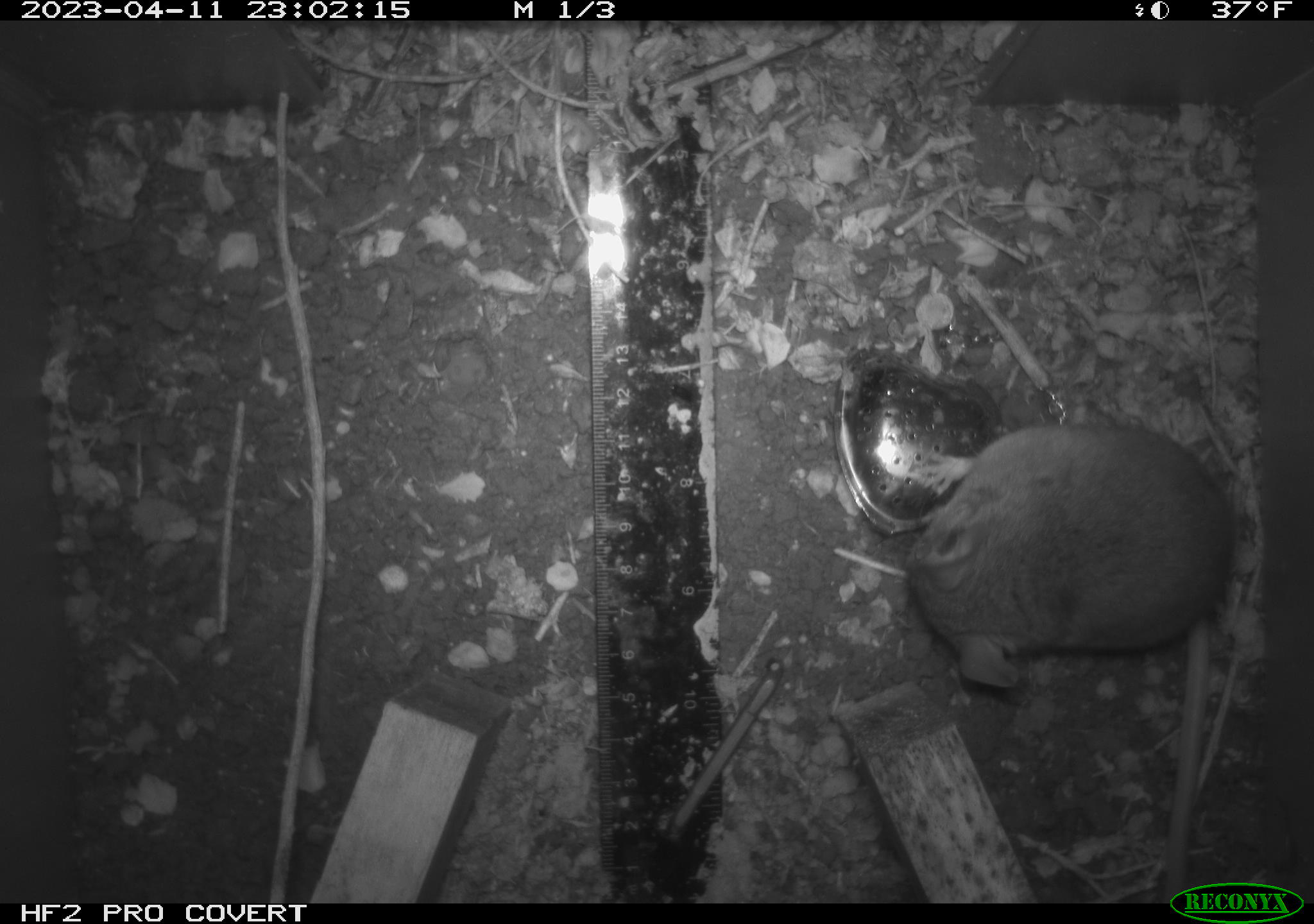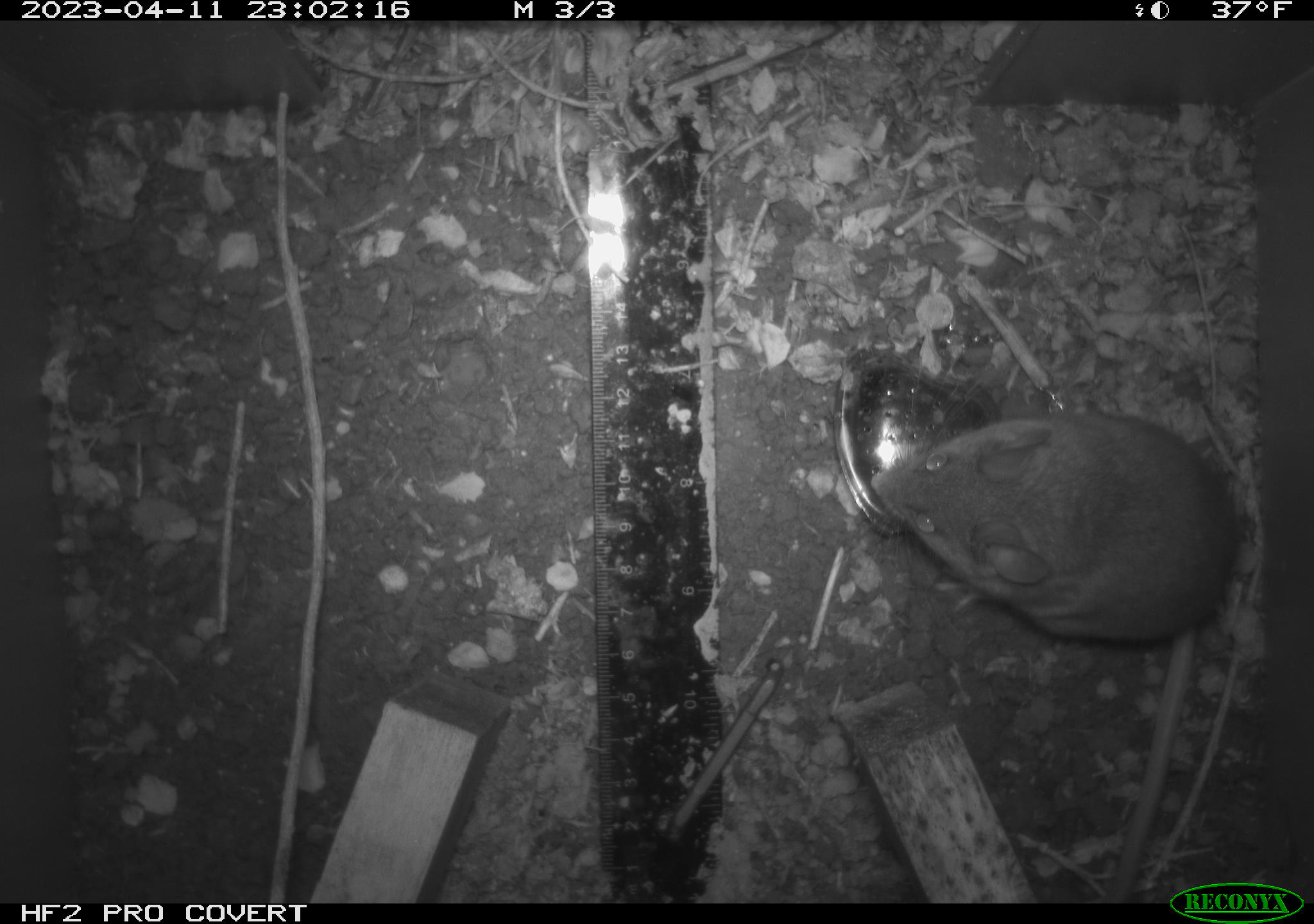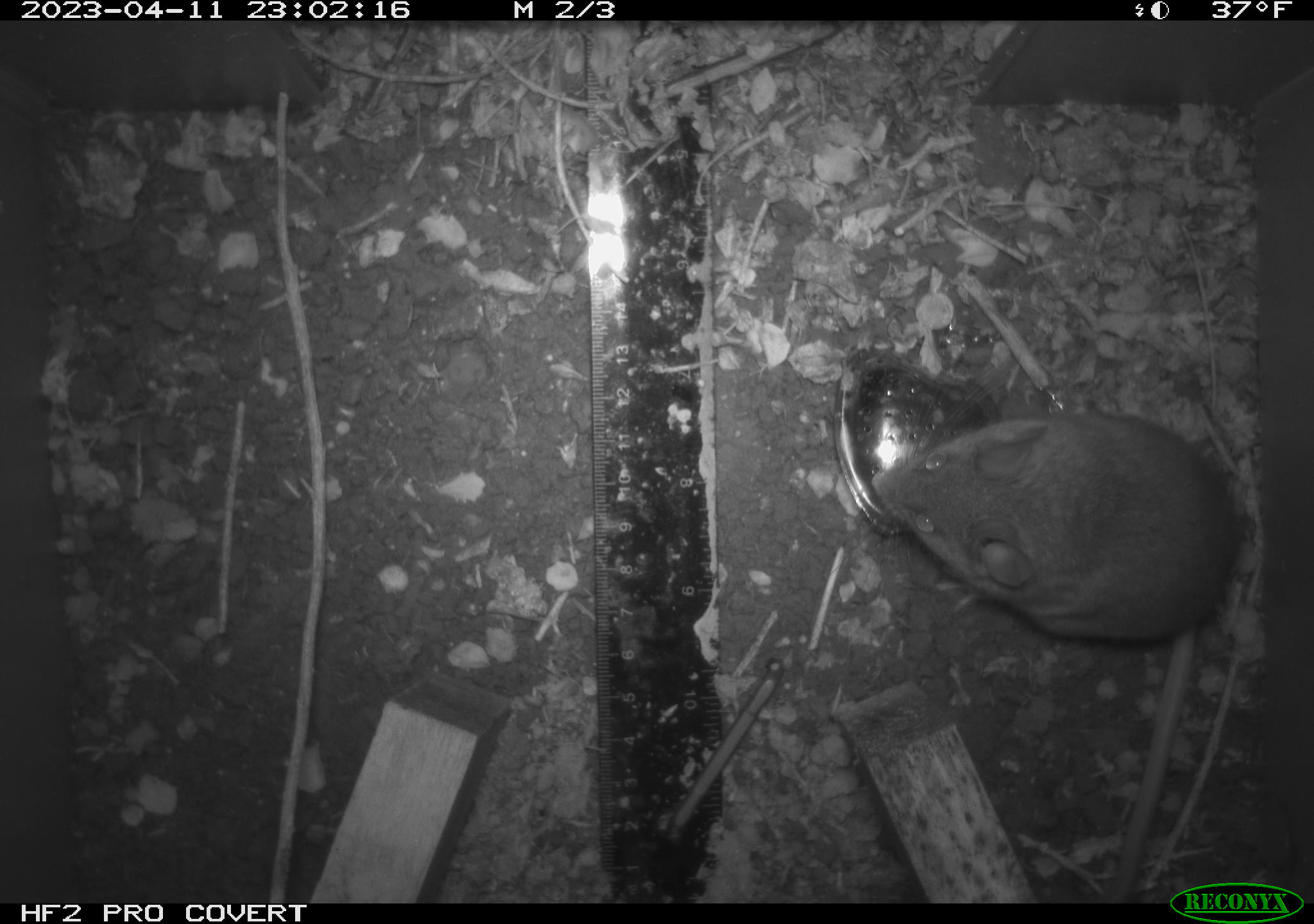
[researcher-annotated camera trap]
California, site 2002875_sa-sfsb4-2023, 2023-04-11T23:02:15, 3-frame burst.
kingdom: Animalia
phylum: Chordata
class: Mammalia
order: Rodentia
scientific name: Rodentia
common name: mouse species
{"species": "mouse species (Rodentia)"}